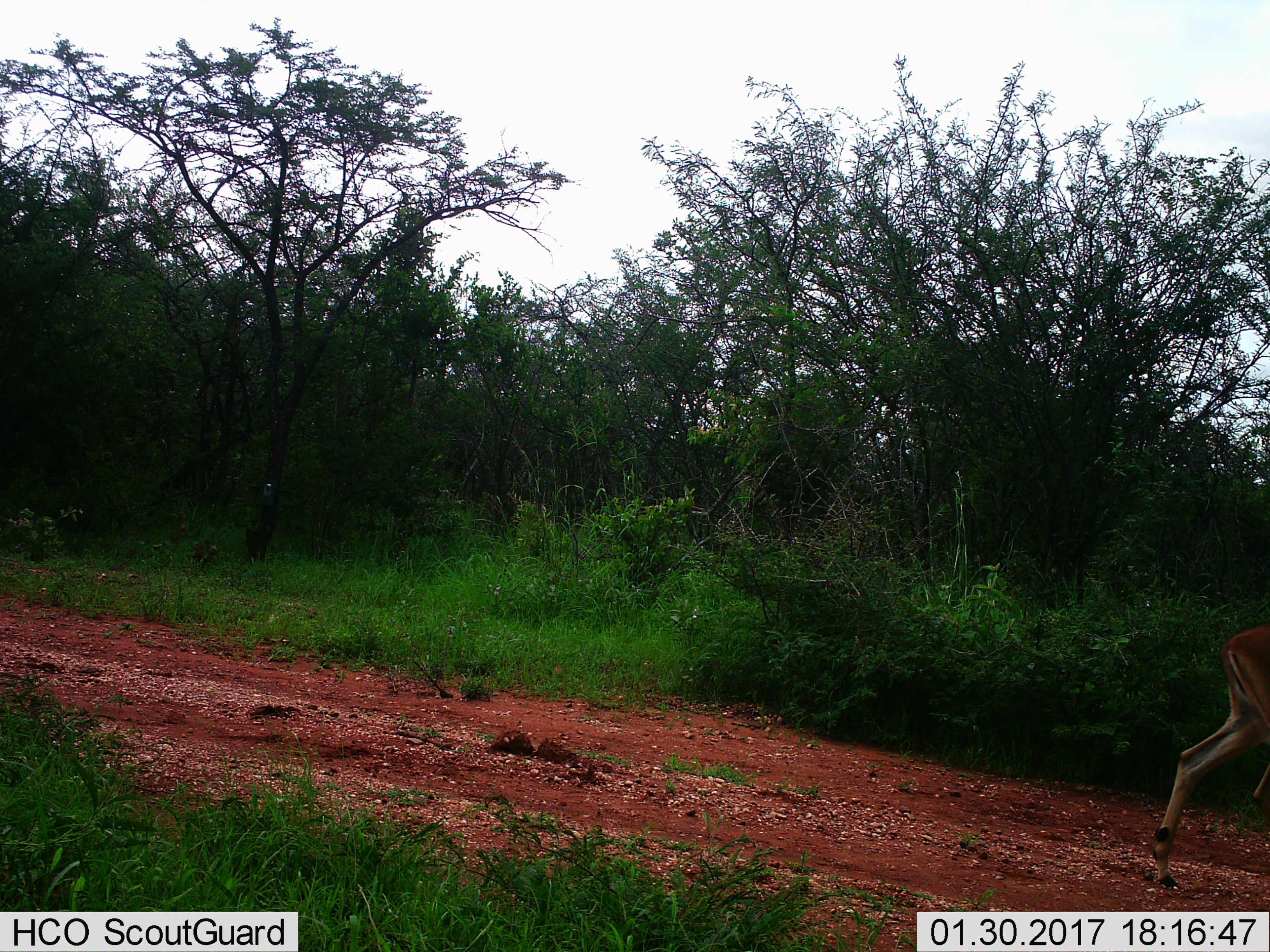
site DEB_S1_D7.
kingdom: Animalia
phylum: Chordata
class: Mammalia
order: Artiodactyla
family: Bovidae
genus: Aepyceros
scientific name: Aepyceros melampus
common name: impala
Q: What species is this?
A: Impala (Aepyceros melampus).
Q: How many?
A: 1.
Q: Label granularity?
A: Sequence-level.